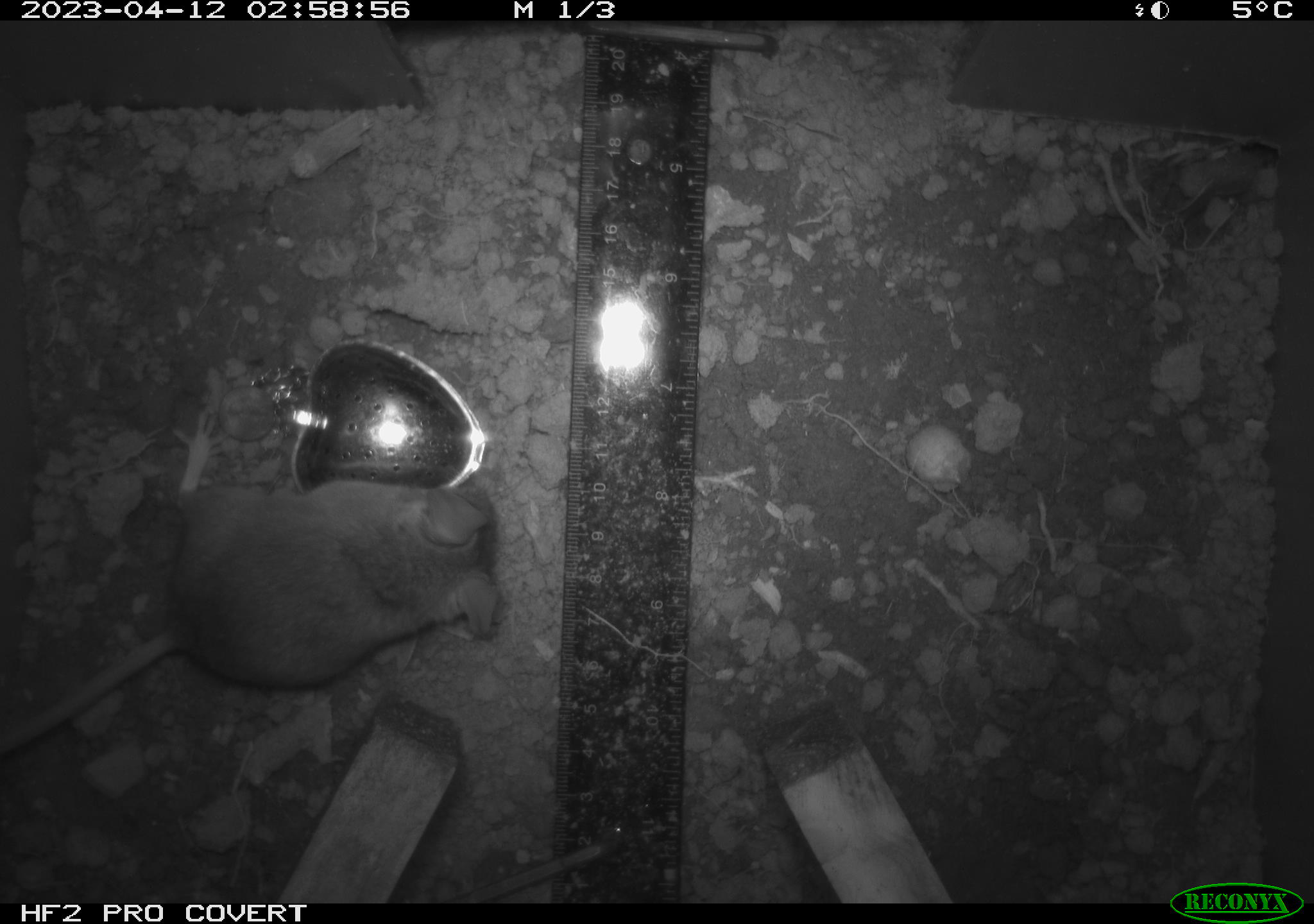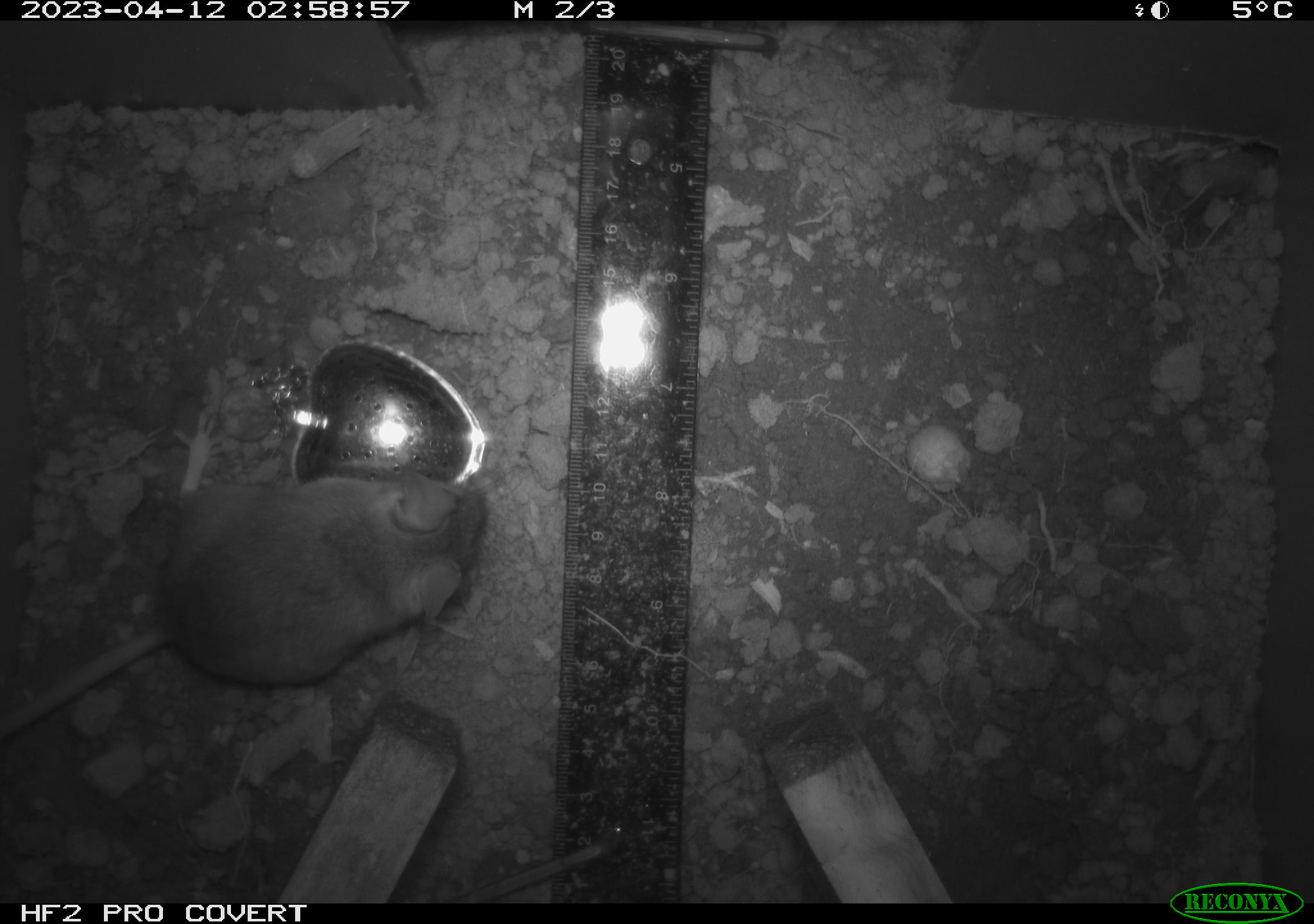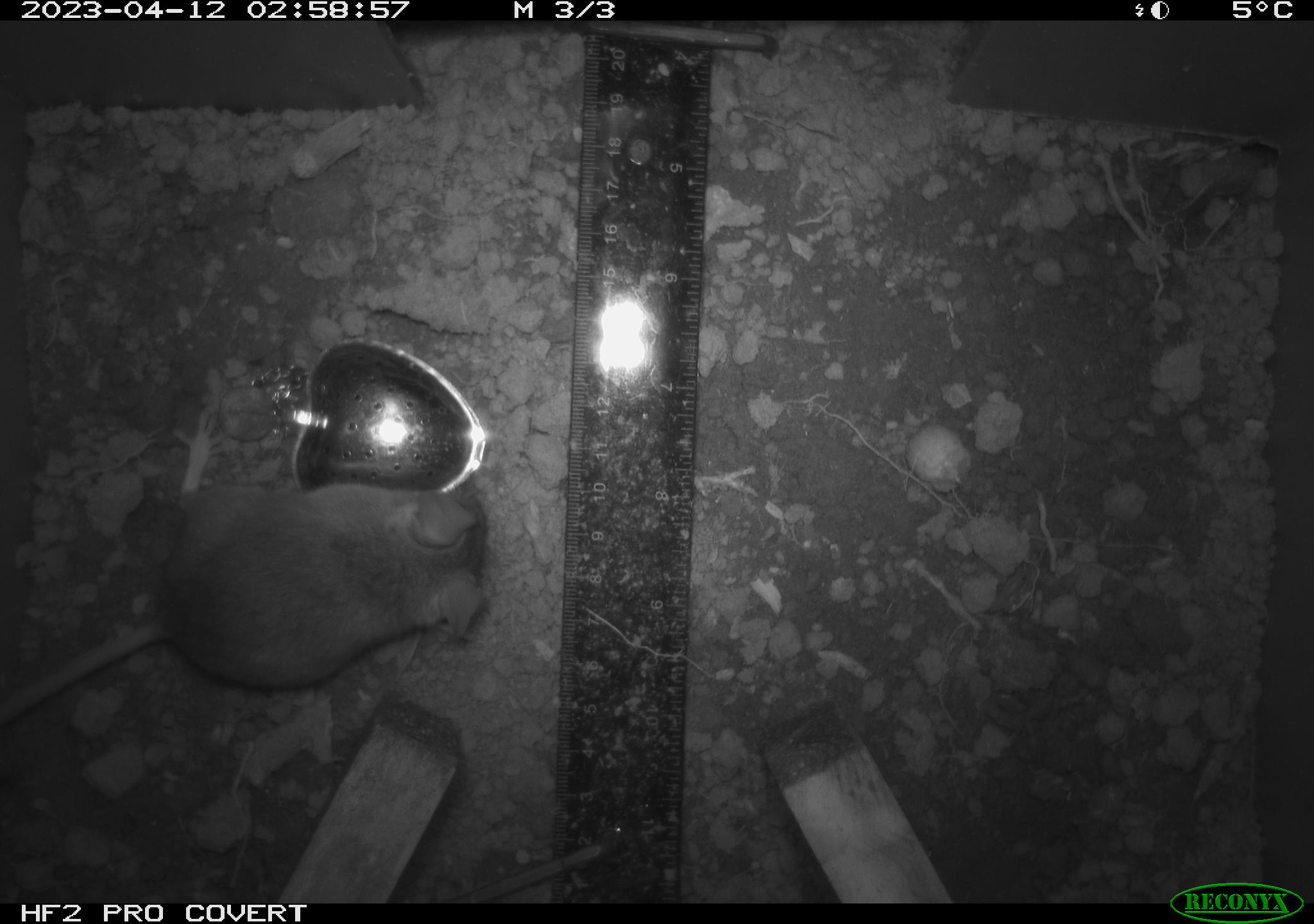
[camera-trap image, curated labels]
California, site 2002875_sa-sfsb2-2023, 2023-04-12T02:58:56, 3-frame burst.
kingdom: Animalia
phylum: Chordata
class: Mammalia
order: Rodentia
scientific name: Rodentia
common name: mouse species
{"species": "mouse species (Rodentia)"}